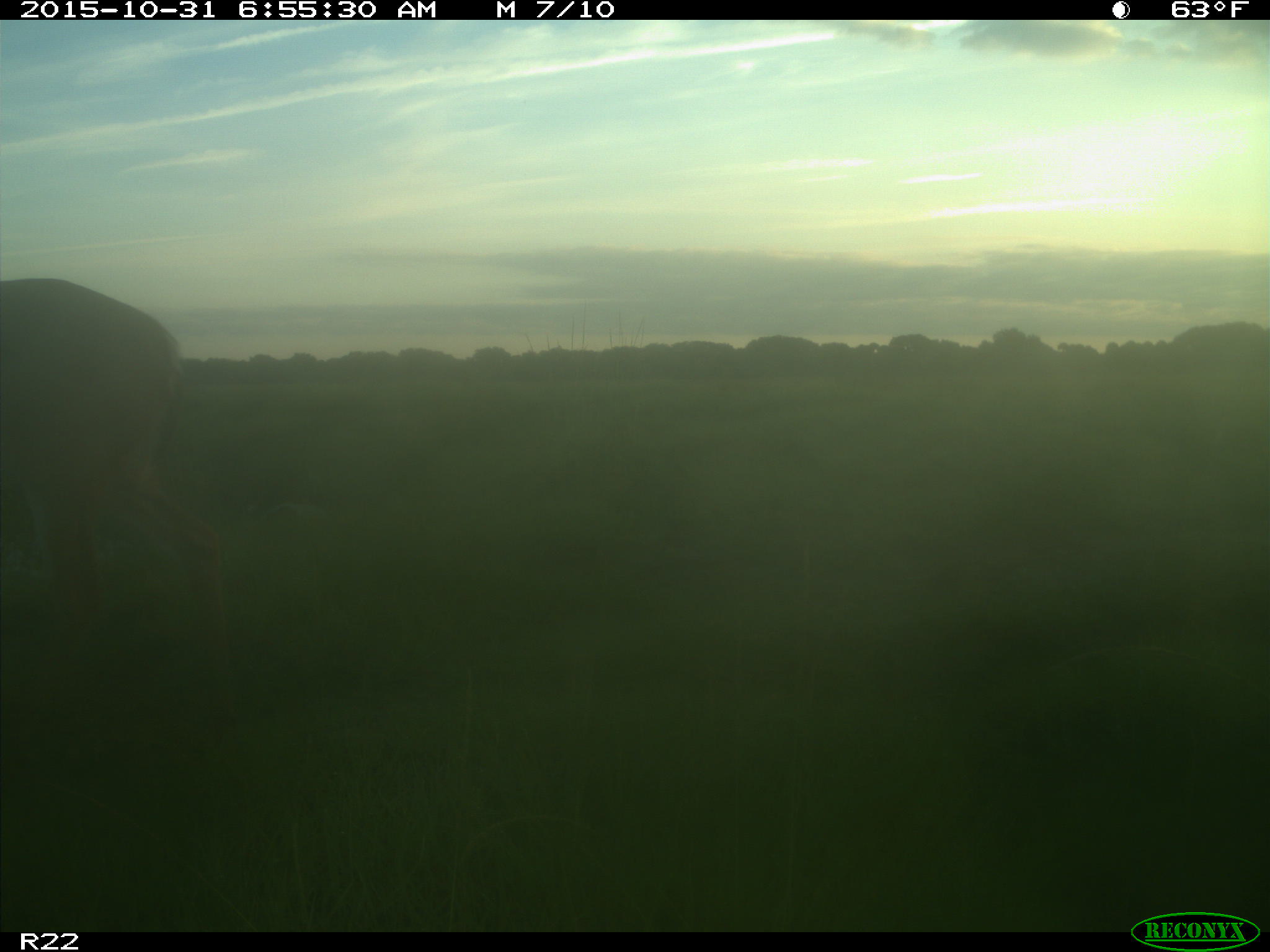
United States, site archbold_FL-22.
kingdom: Animalia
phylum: Chordata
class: Mammalia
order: Artiodactyla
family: Cervidae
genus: Odocoileus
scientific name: Odocoileus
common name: deer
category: unidentified deer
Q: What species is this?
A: Unidentified deer (deer) (Odocoileus).